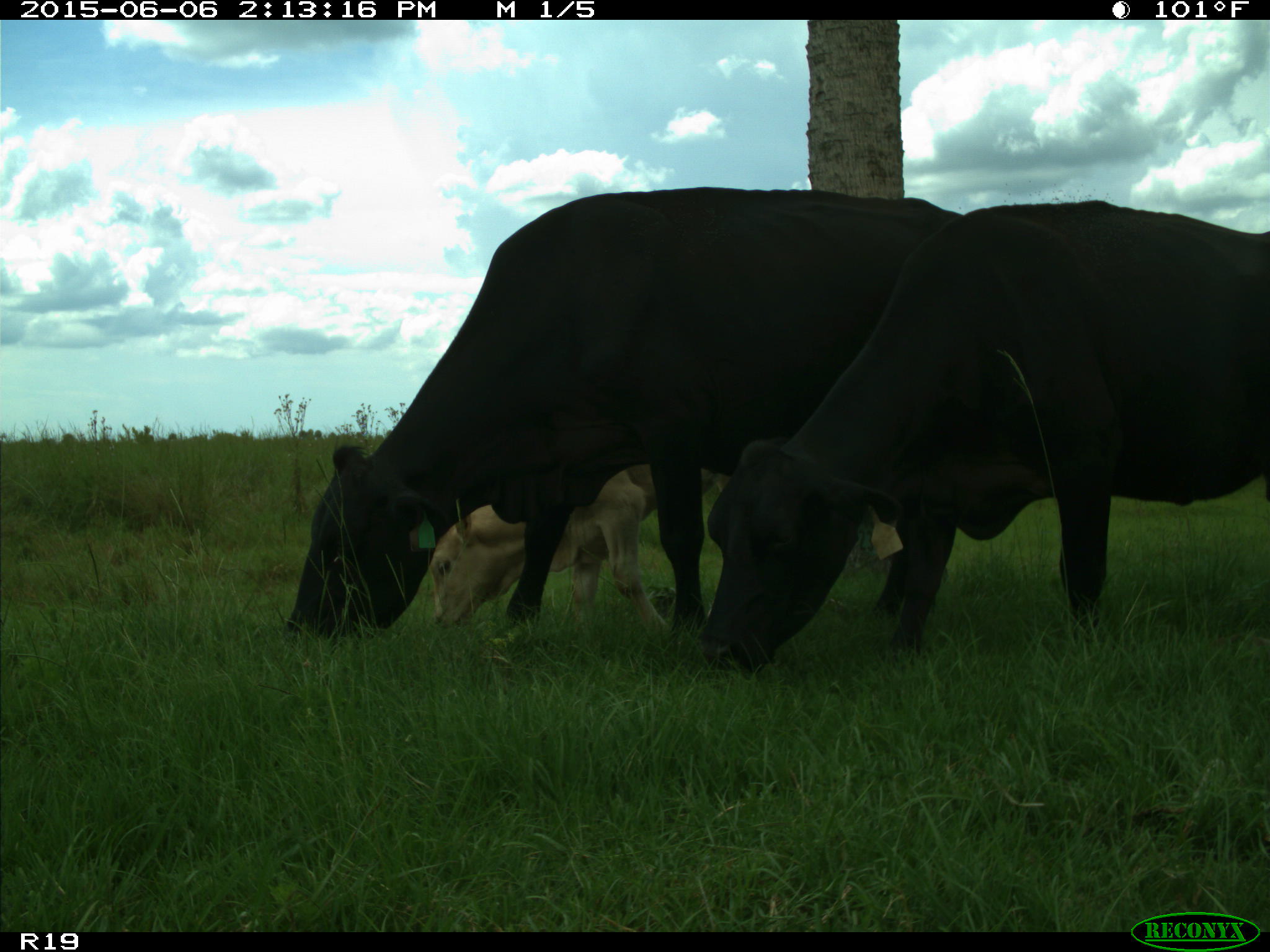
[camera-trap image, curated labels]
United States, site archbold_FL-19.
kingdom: Animalia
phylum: Chordata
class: Mammalia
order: Artiodactyla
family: Bovidae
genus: Bos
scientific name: Bos taurus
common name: domestic cow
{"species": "Bos taurus (domestic cow)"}